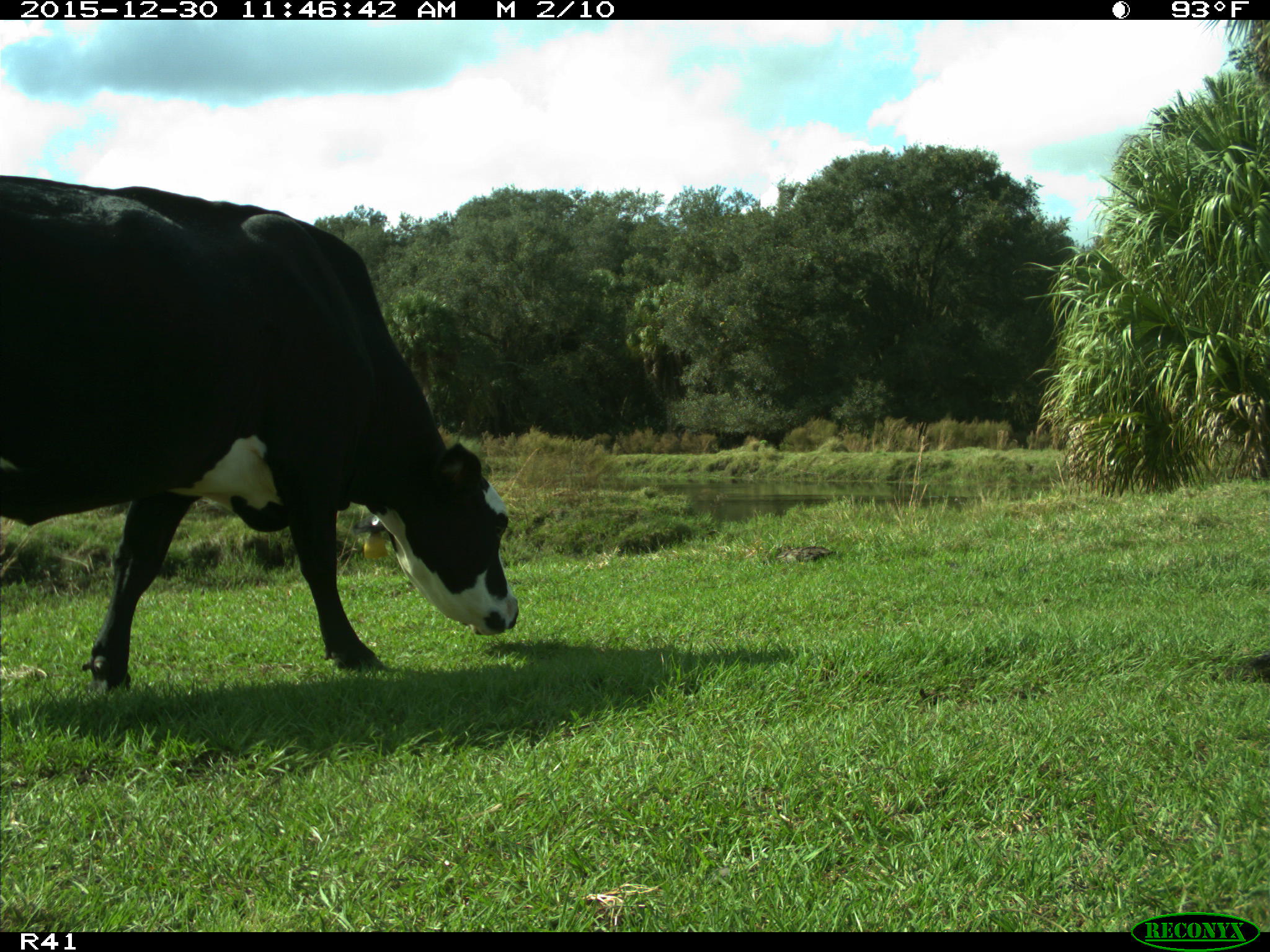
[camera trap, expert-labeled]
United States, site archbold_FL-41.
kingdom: Animalia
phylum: Chordata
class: Mammalia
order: Artiodactyla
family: Bovidae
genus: Bos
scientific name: Bos taurus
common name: domestic cow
Bos taurus (domestic cow).